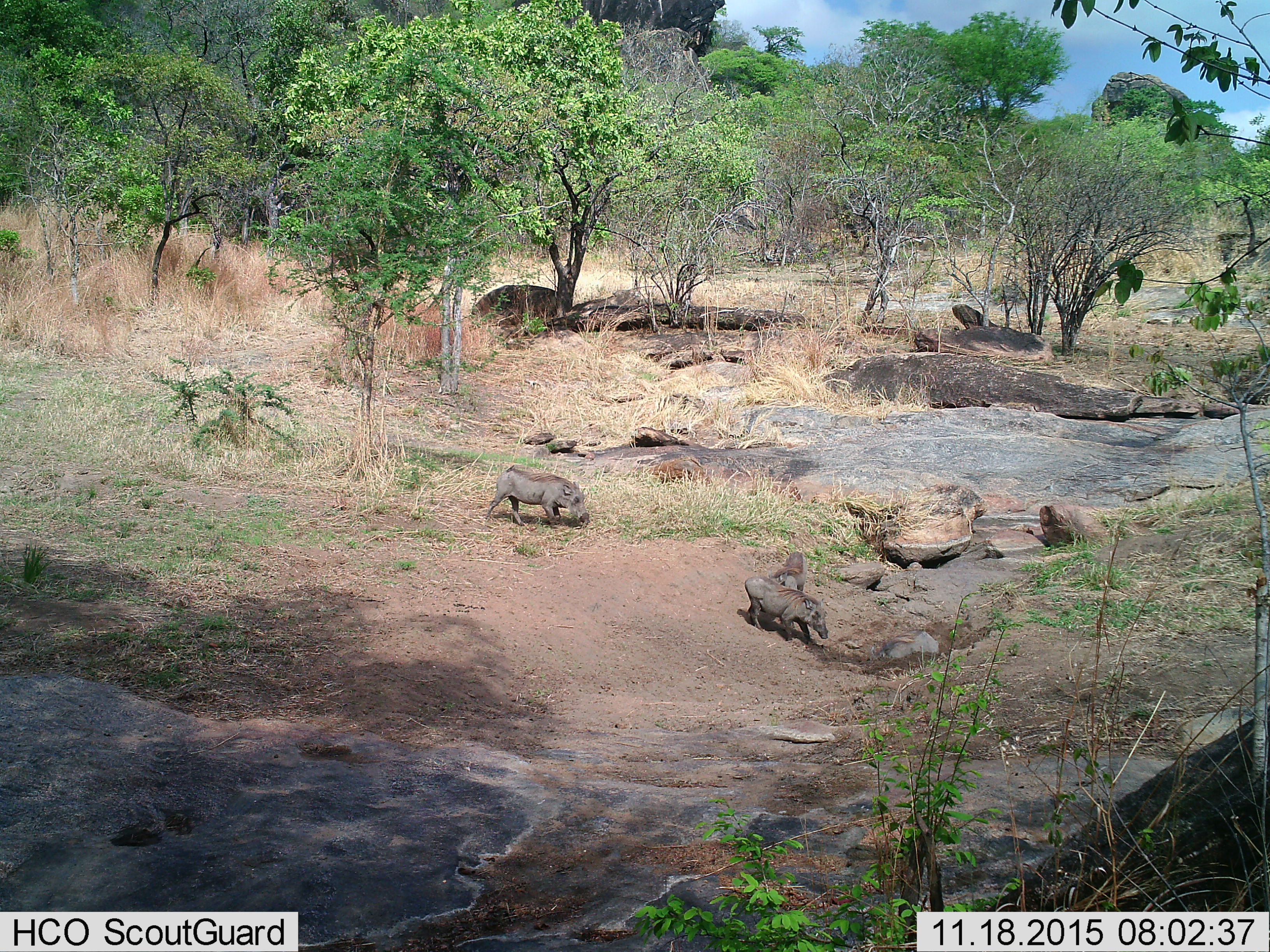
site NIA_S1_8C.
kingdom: Animalia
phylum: Chordata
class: Mammalia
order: Artiodactyla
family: Suidae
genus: Phacochoerus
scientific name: Phacochoerus africanus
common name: warthog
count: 3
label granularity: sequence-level